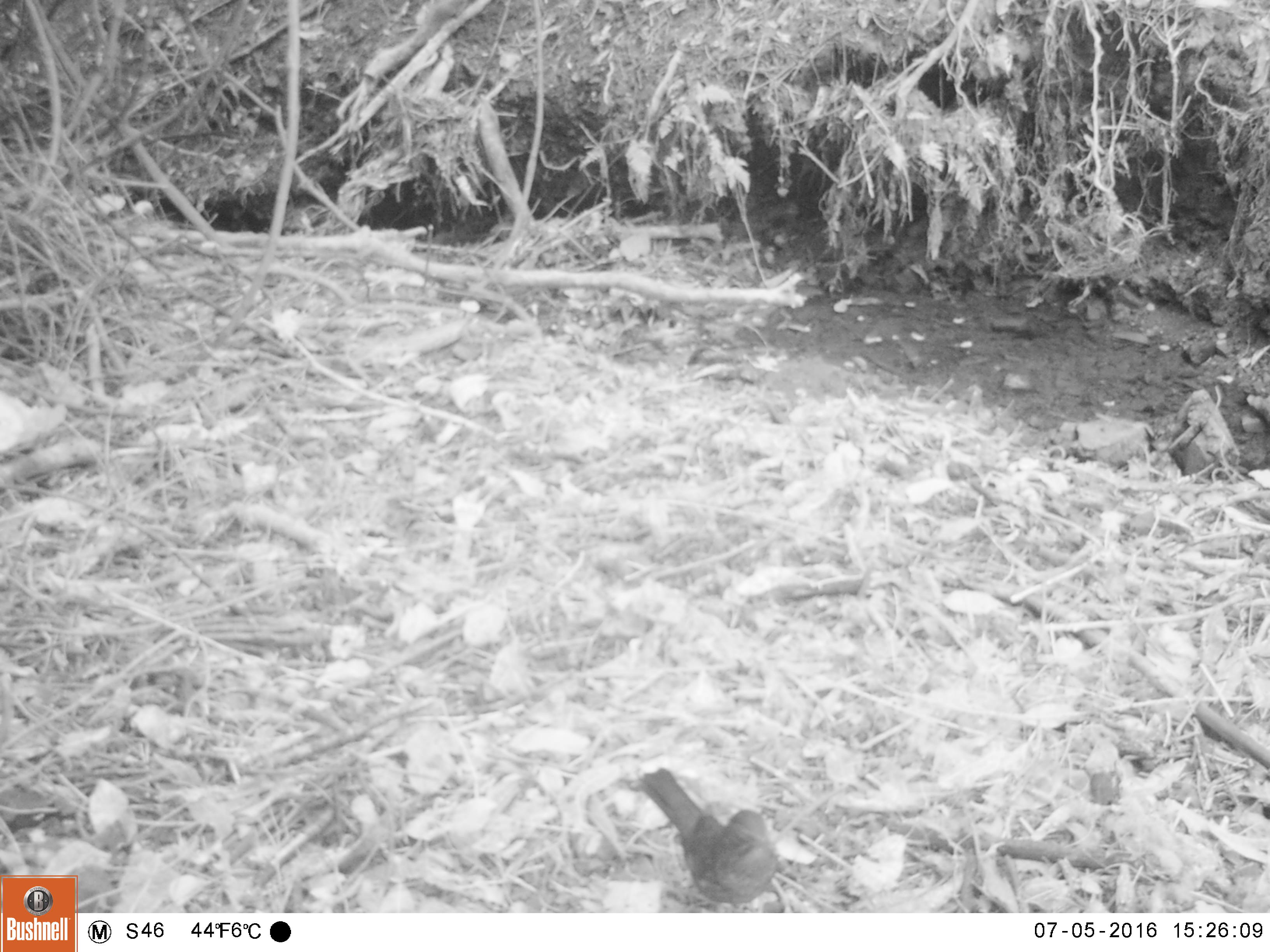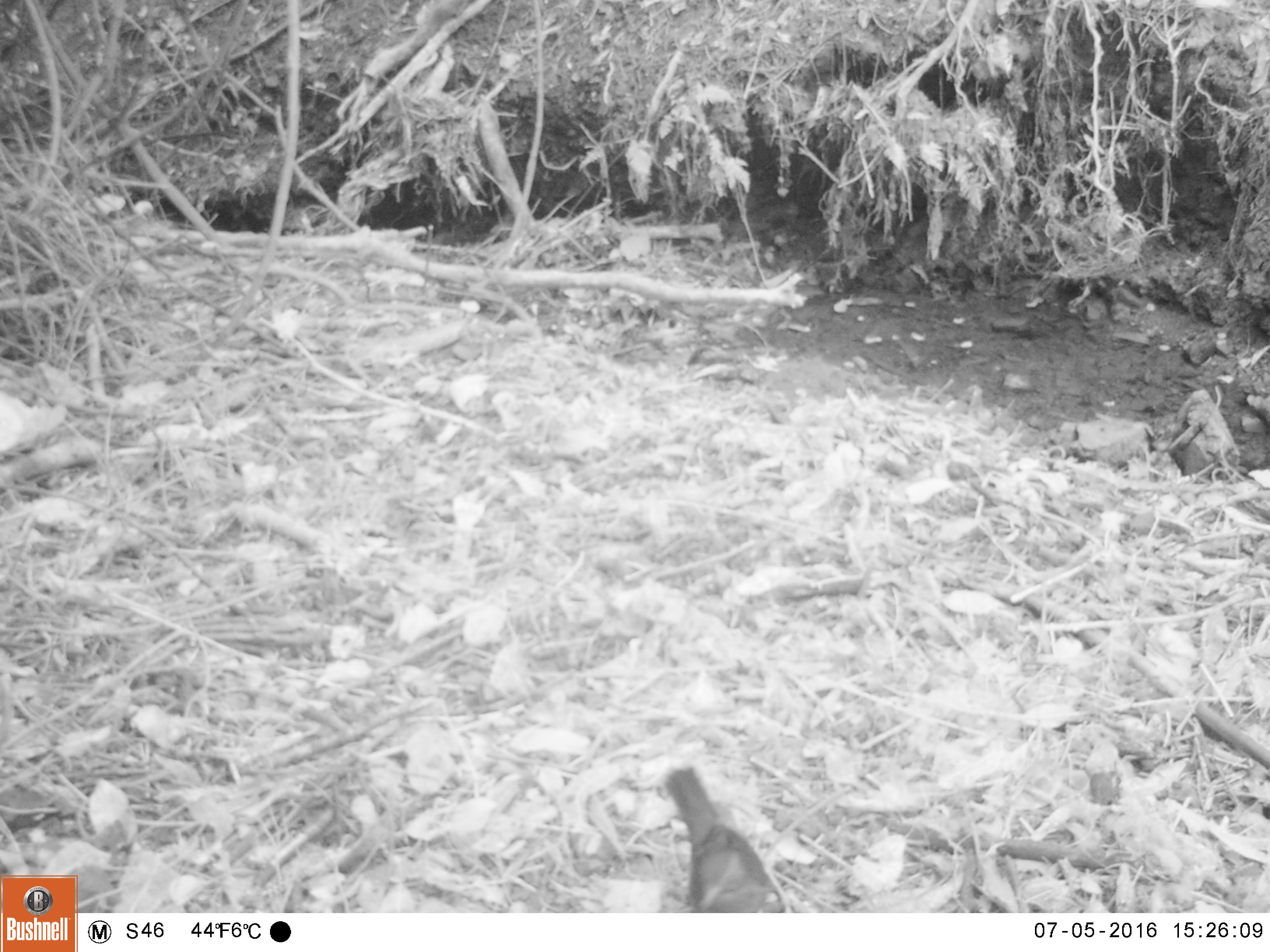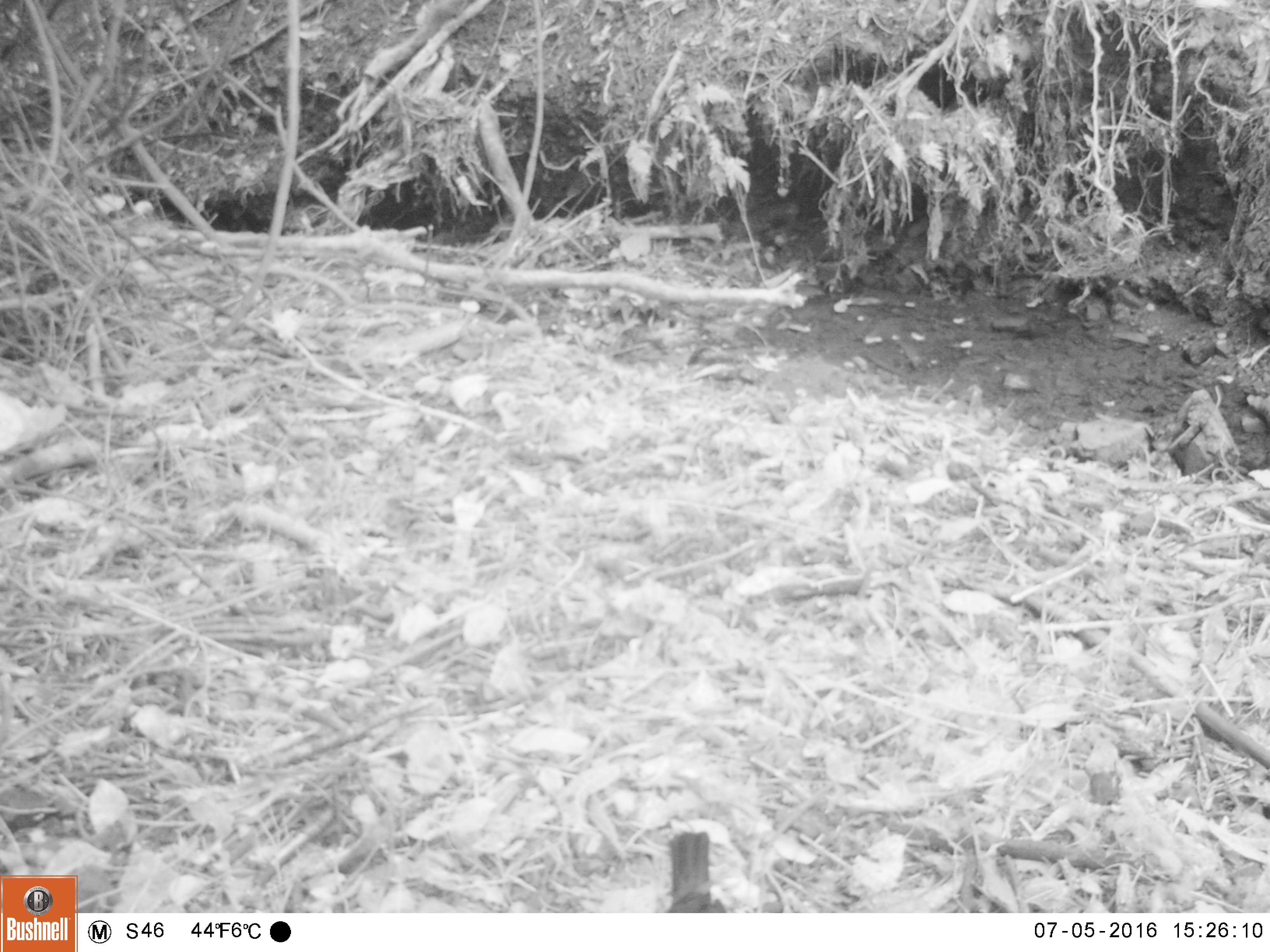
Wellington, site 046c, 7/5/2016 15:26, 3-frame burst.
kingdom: Animalia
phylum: Chordata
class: Aves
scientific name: Aves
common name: bird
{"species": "bird (Aves)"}